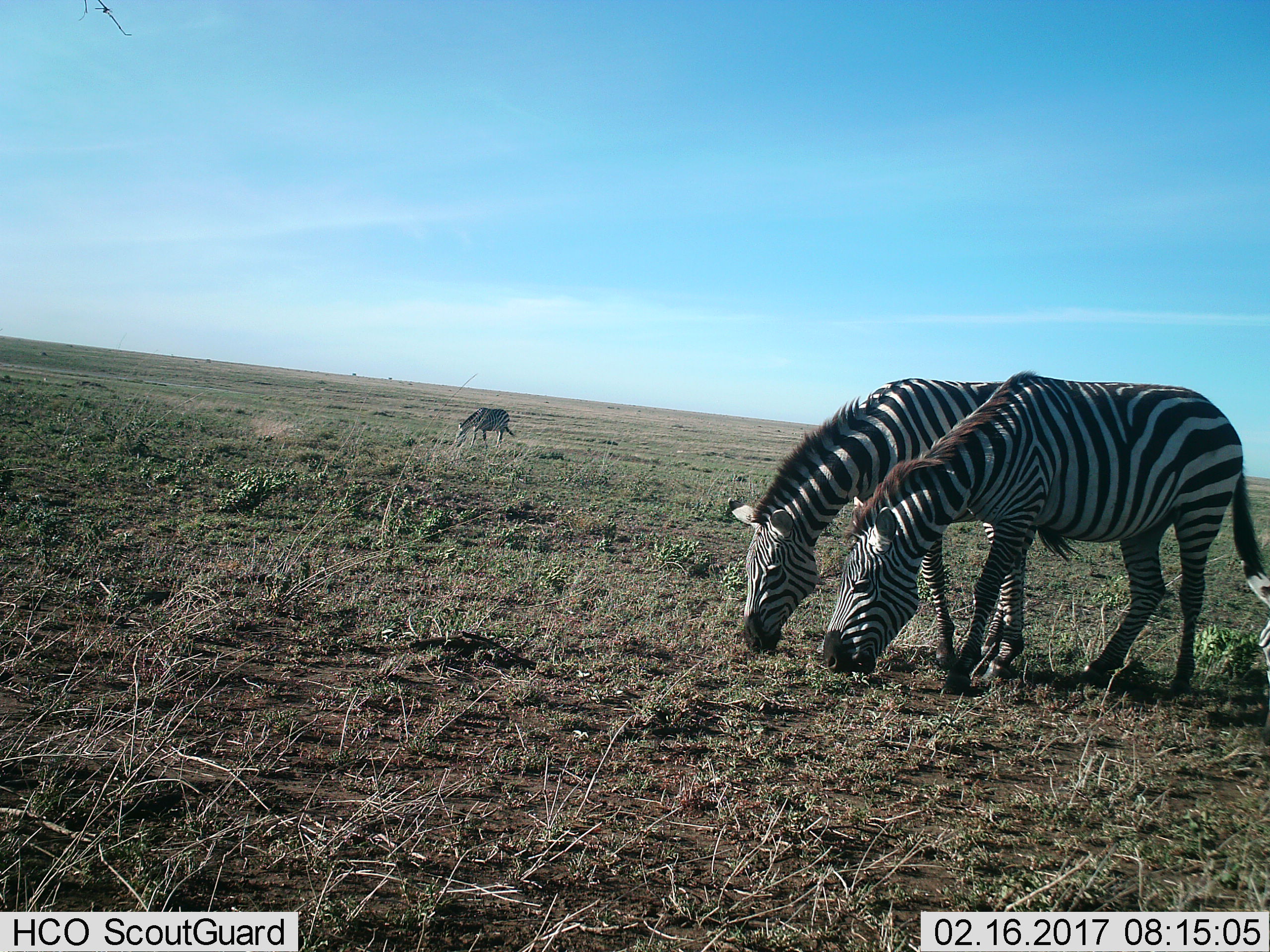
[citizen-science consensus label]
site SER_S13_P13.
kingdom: Animalia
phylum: Chordata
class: Mammalia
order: Perissodactyla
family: Equidae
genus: Equus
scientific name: Equus quagga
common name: plains zebra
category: zebraplains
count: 3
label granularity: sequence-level